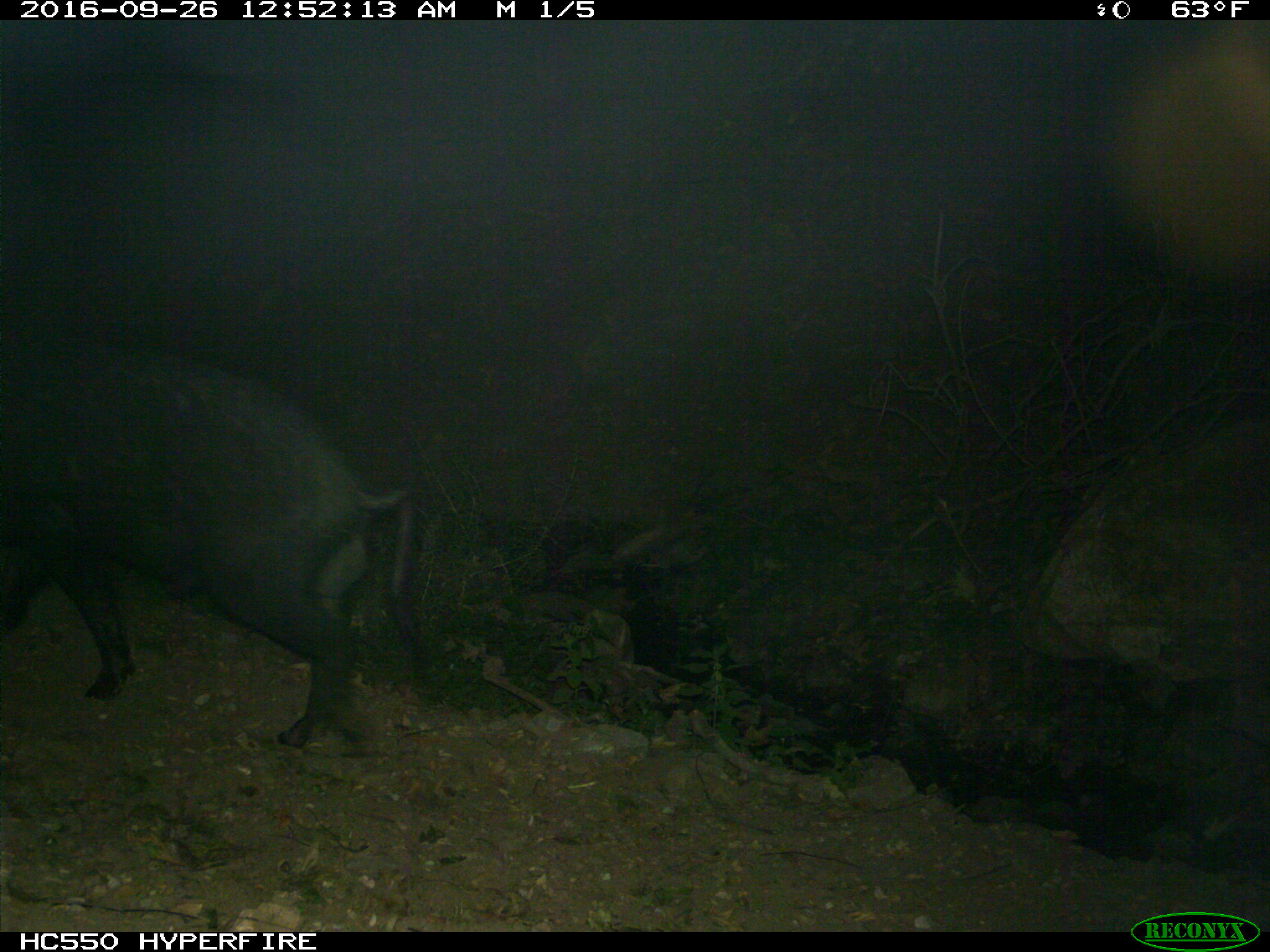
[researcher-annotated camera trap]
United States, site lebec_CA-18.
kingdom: Animalia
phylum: Chordata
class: Mammalia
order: Artiodactyla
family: Suidae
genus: Sus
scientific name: Sus scrofa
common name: wild boar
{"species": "Sus scrofa (wild boar)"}